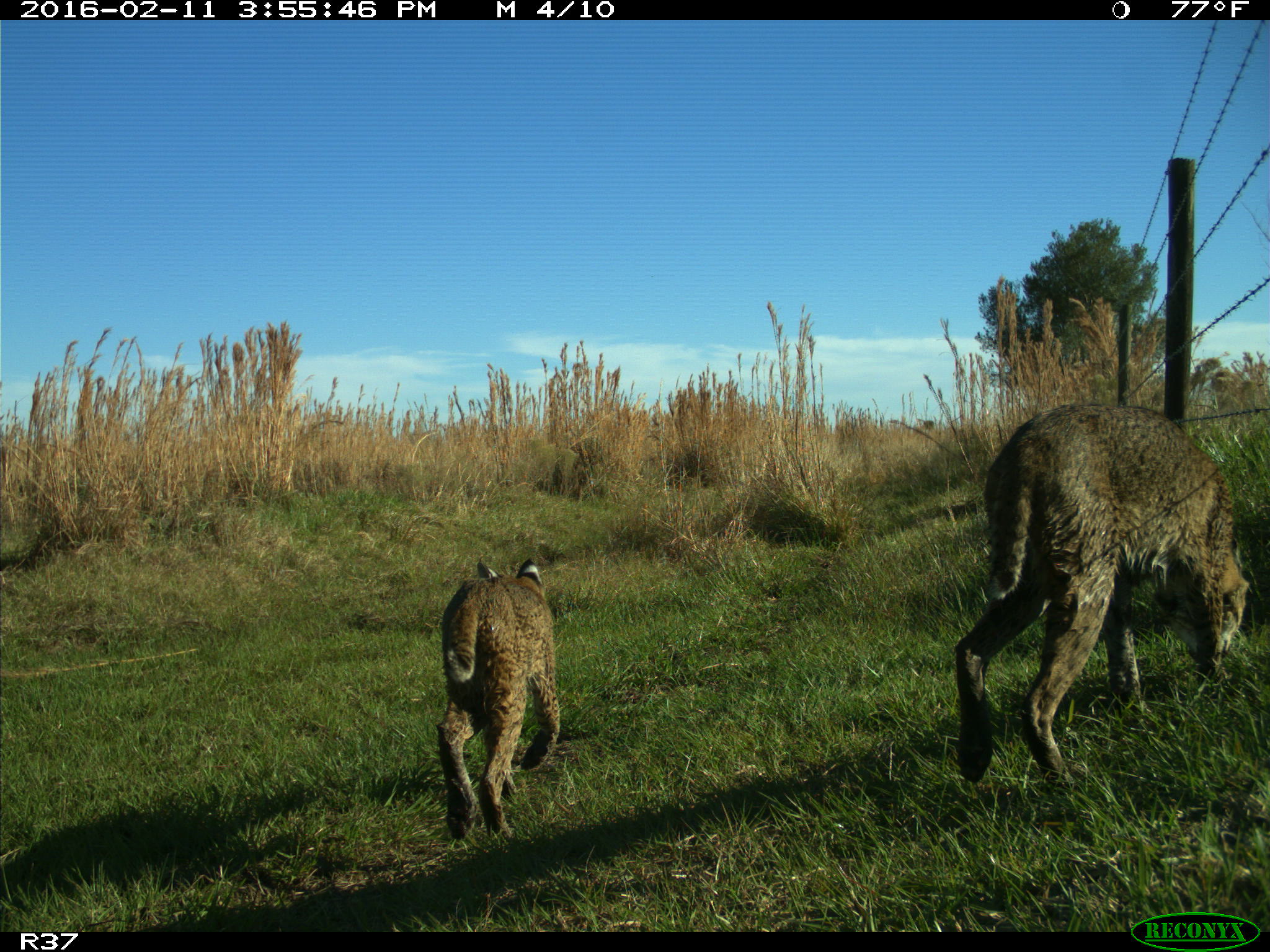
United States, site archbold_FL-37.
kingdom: Animalia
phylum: Chordata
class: Mammalia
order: Carnivora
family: Felidae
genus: Lynx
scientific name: Lynx rufus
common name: bobcat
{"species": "Lynx rufus (bobcat)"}